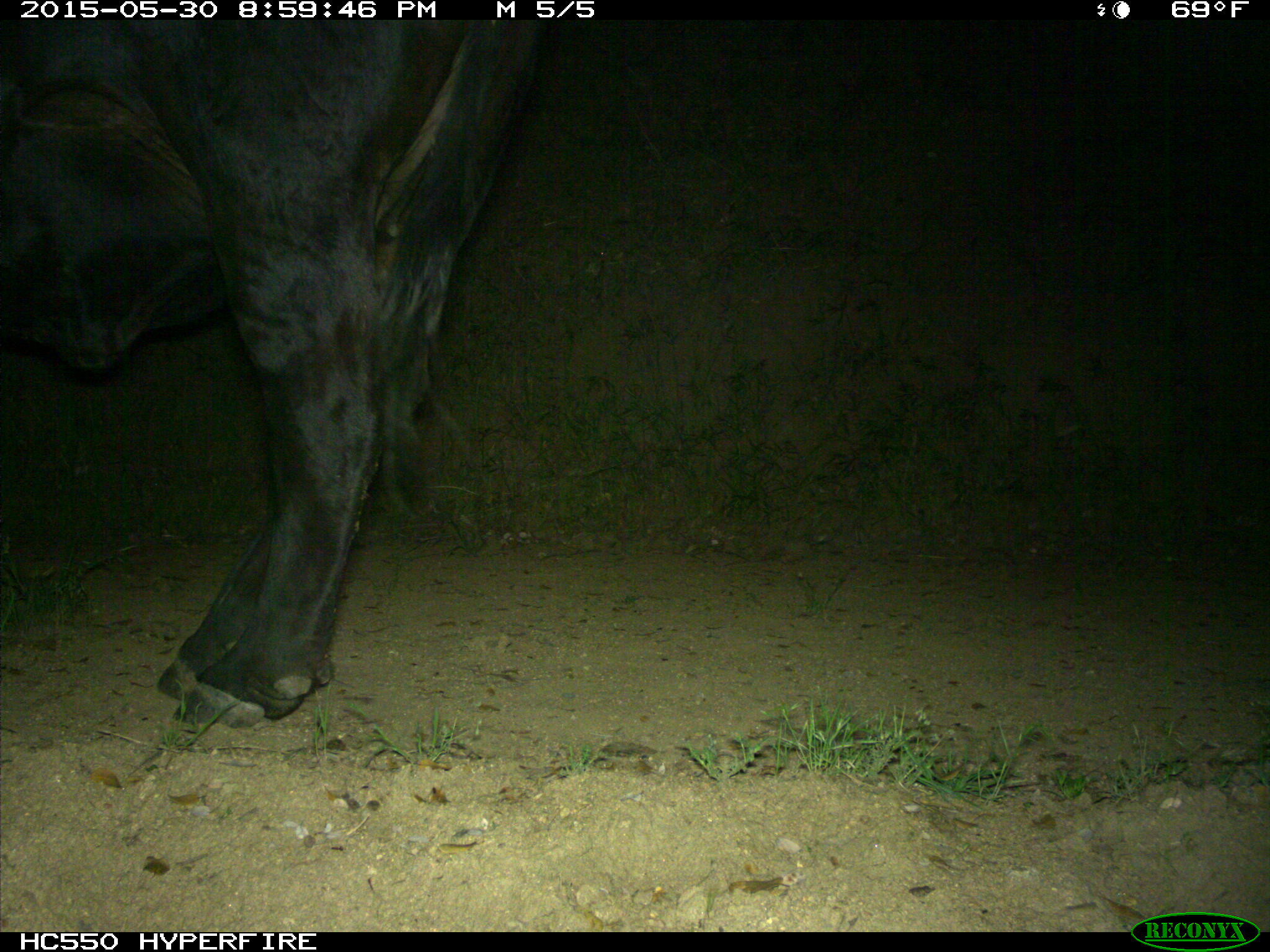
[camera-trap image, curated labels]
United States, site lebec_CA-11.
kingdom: Animalia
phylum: Chordata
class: Mammalia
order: Artiodactyla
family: Bovidae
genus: Bos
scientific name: Bos taurus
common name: domestic cow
Bos taurus (domestic cow).